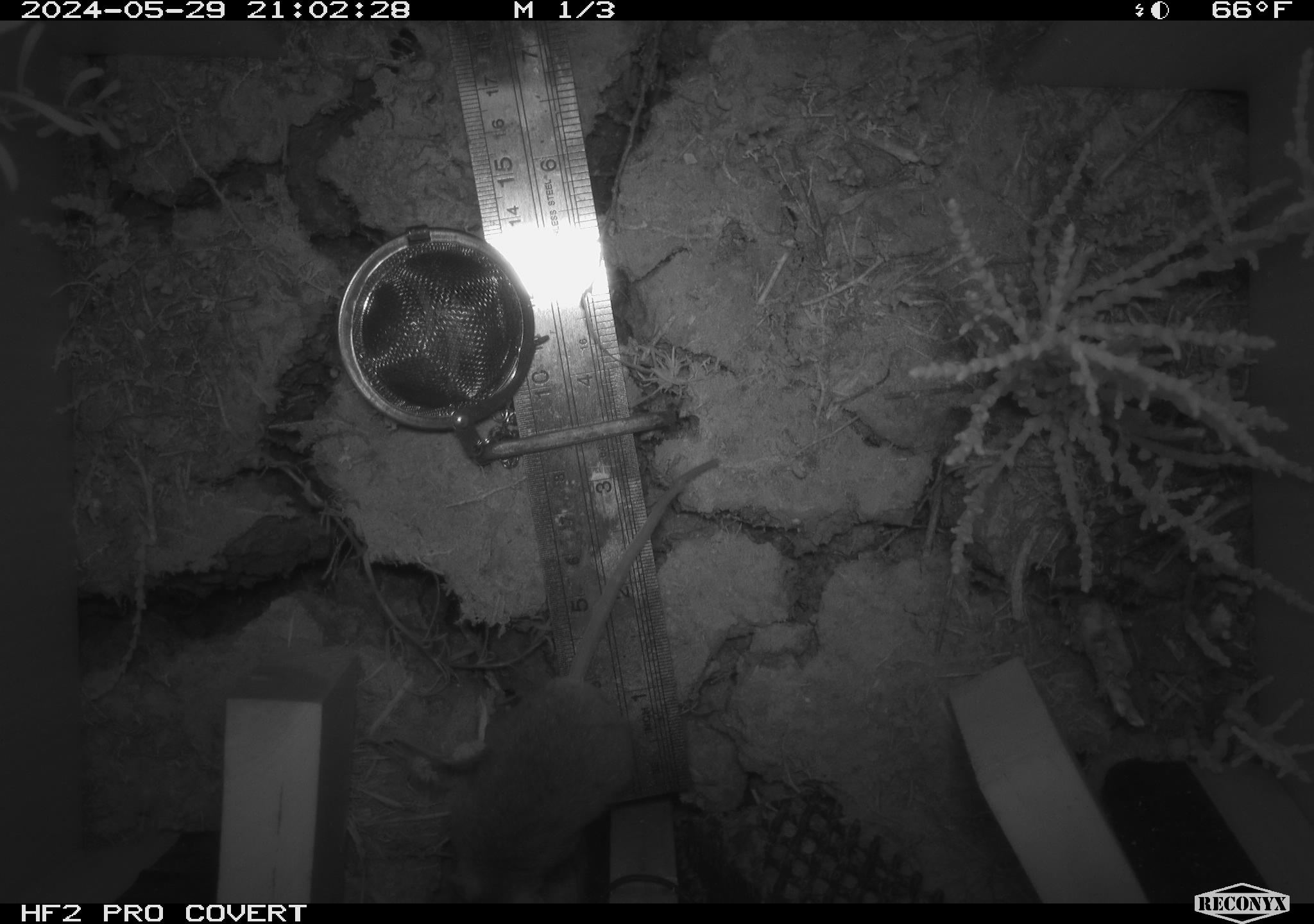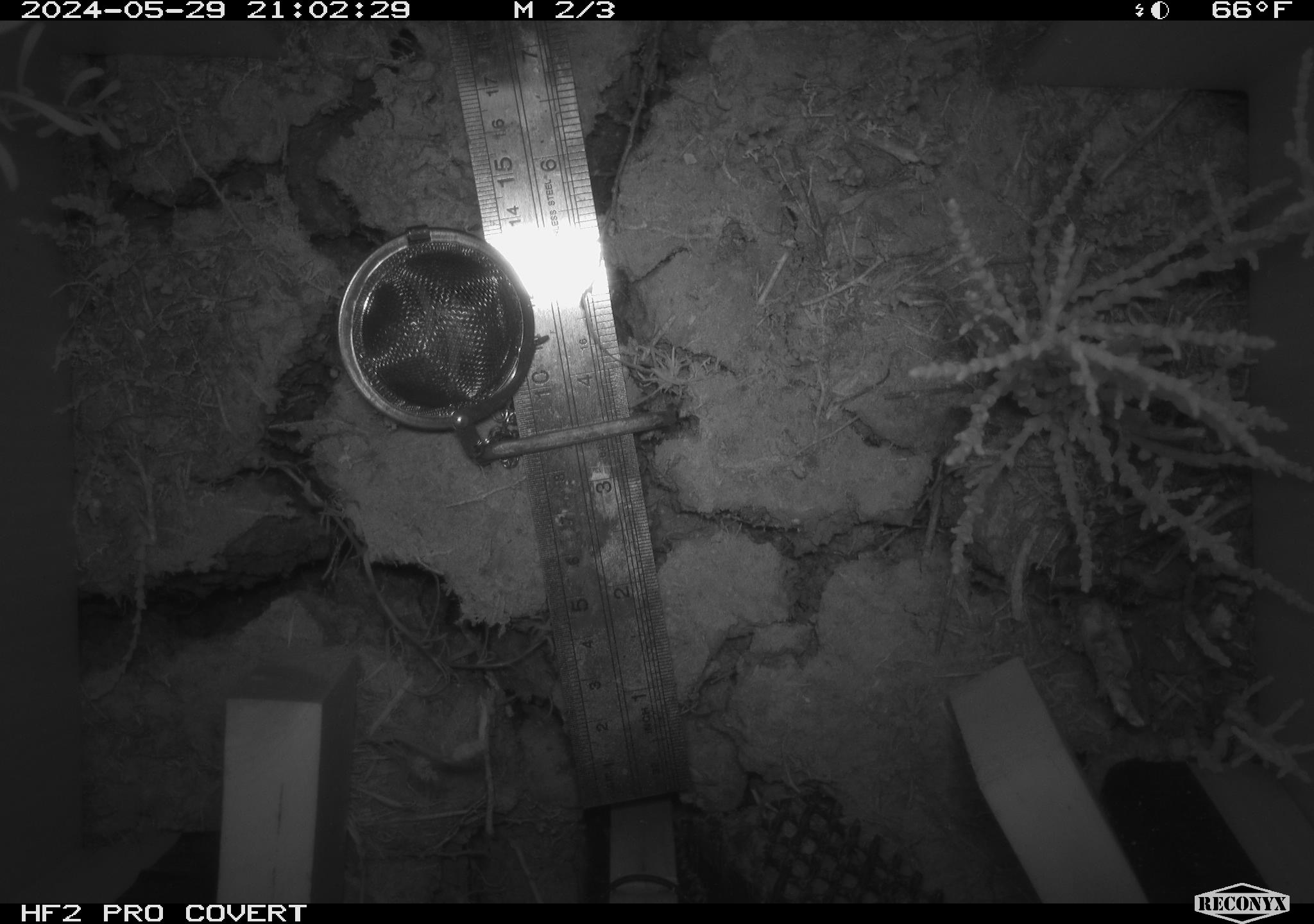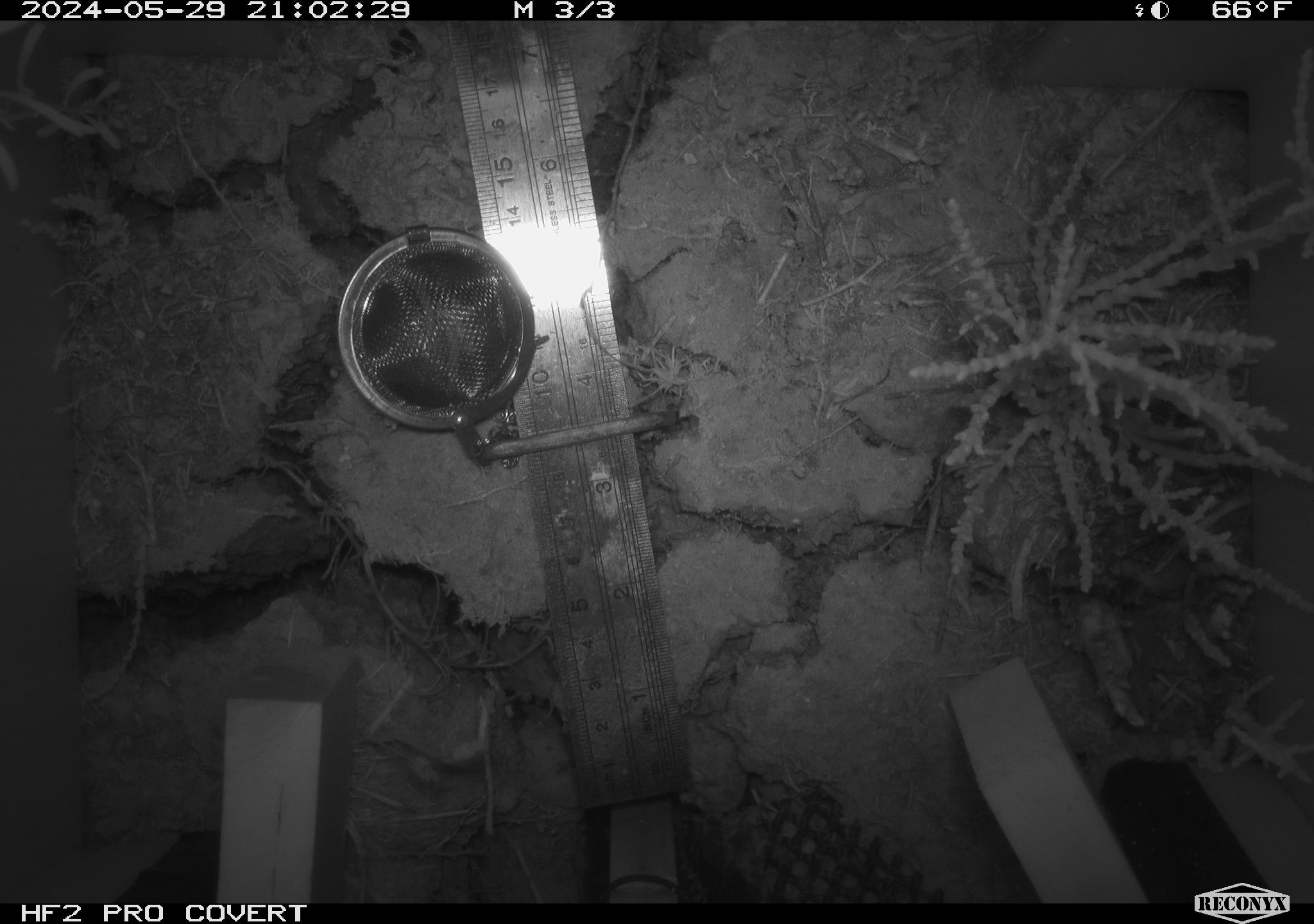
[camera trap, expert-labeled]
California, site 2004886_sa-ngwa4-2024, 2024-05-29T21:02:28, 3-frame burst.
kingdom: Animalia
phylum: Chordata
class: Mammalia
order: Rodentia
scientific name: Rodentia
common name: mouse species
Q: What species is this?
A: Mouse species (Rodentia).